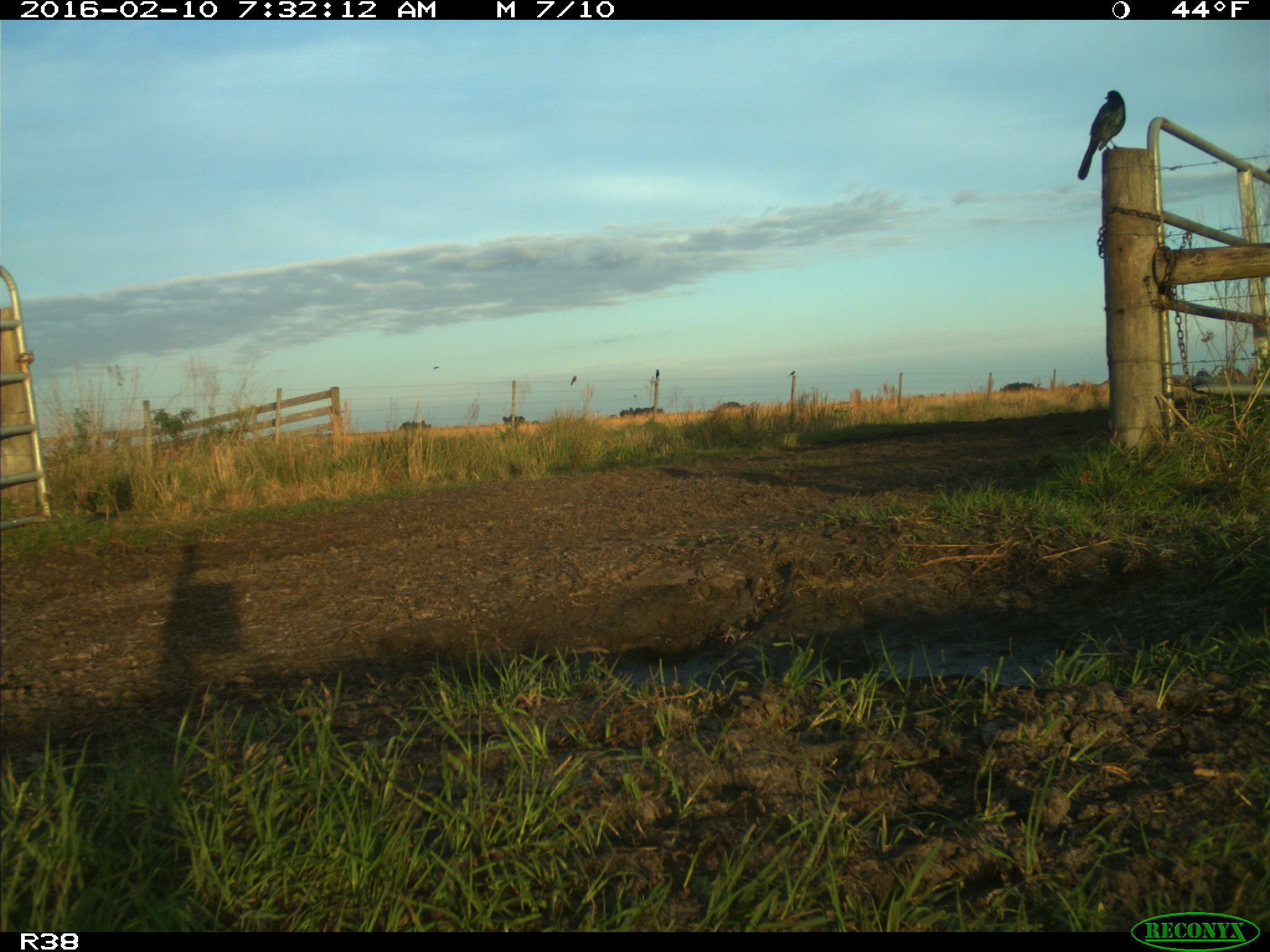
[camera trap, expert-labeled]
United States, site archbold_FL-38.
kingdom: Animalia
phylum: Chordata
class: Aves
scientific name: Aves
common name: birds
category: unidentified bird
Unidentified bird (birds) (Aves).